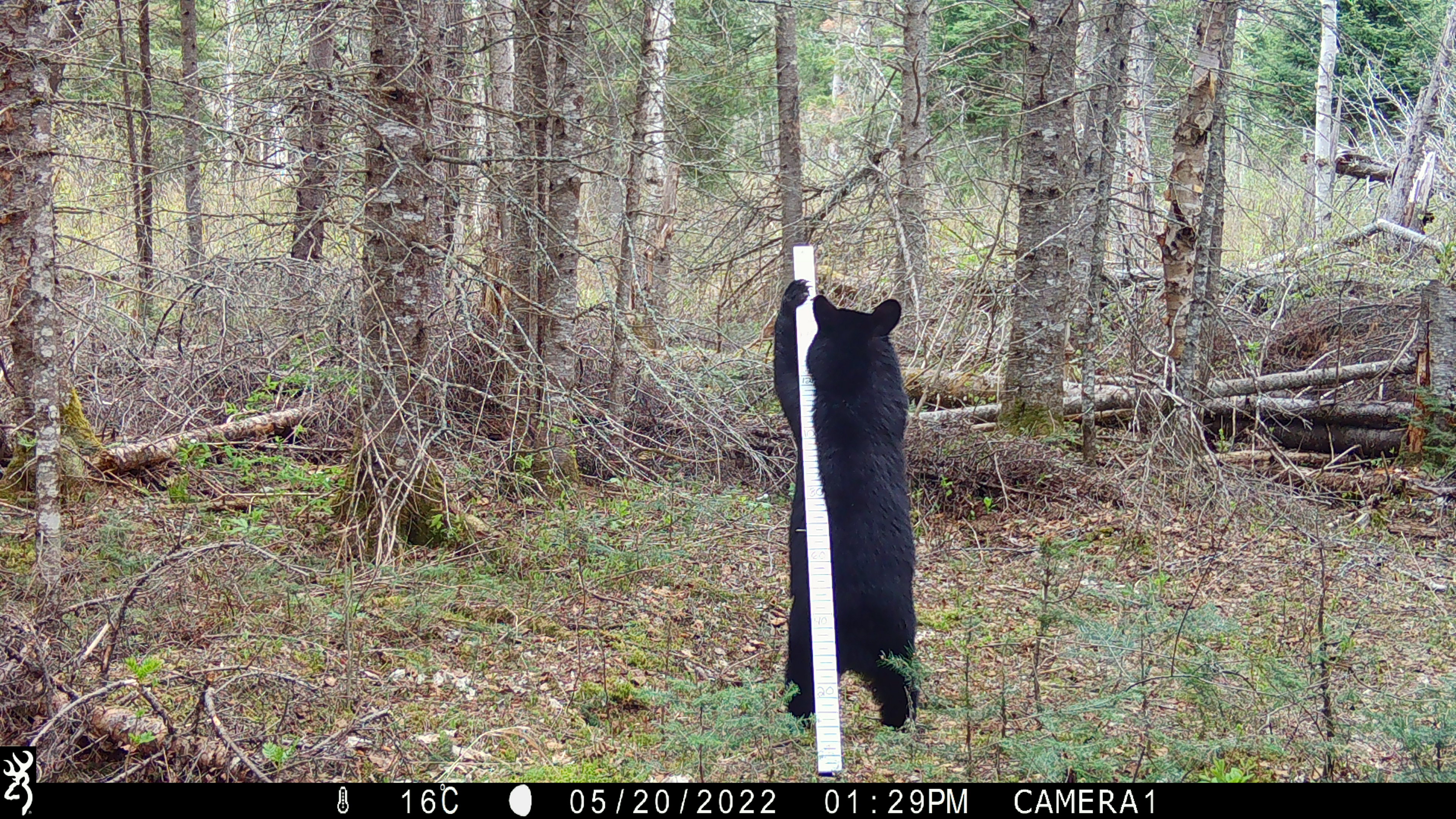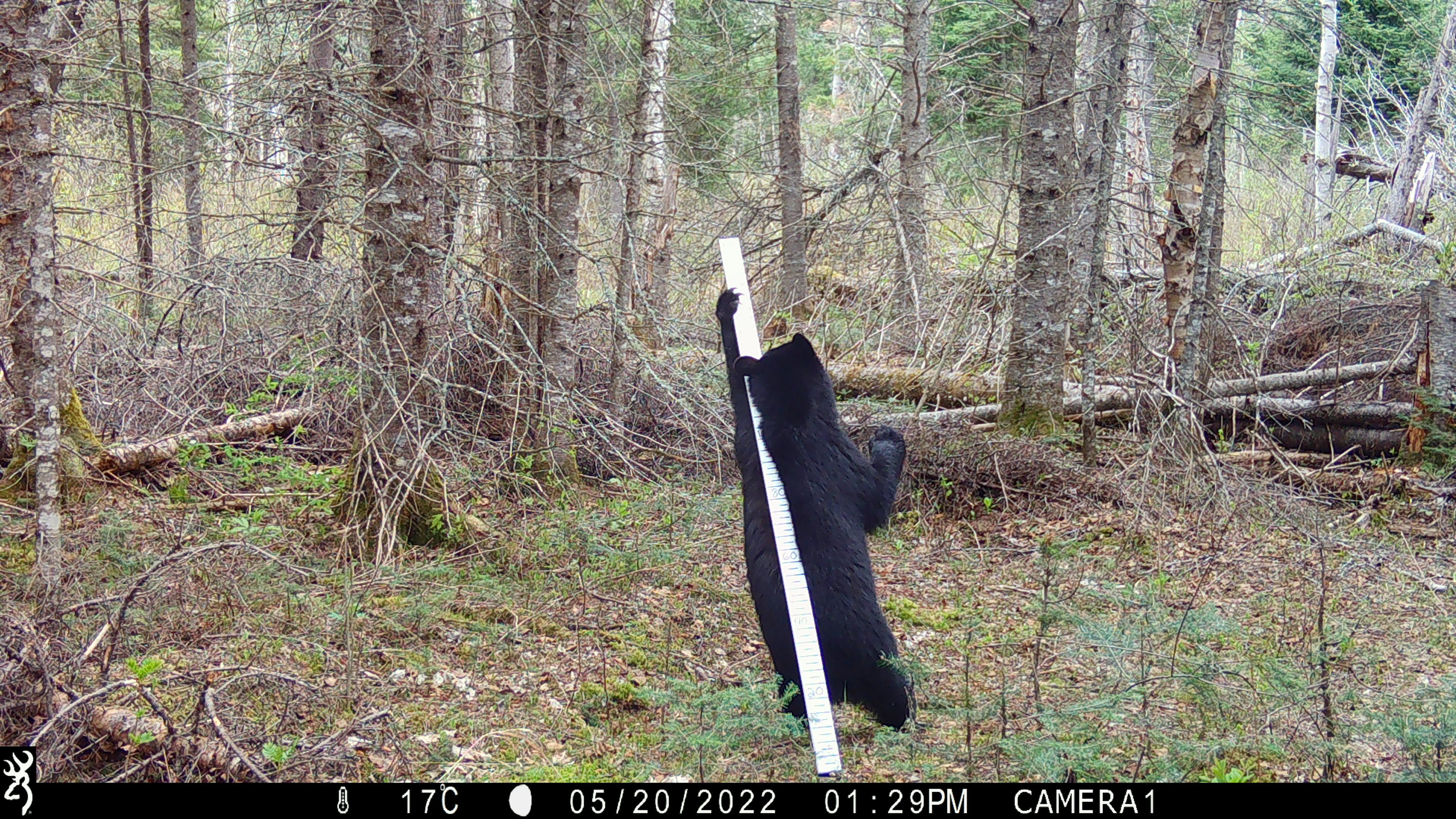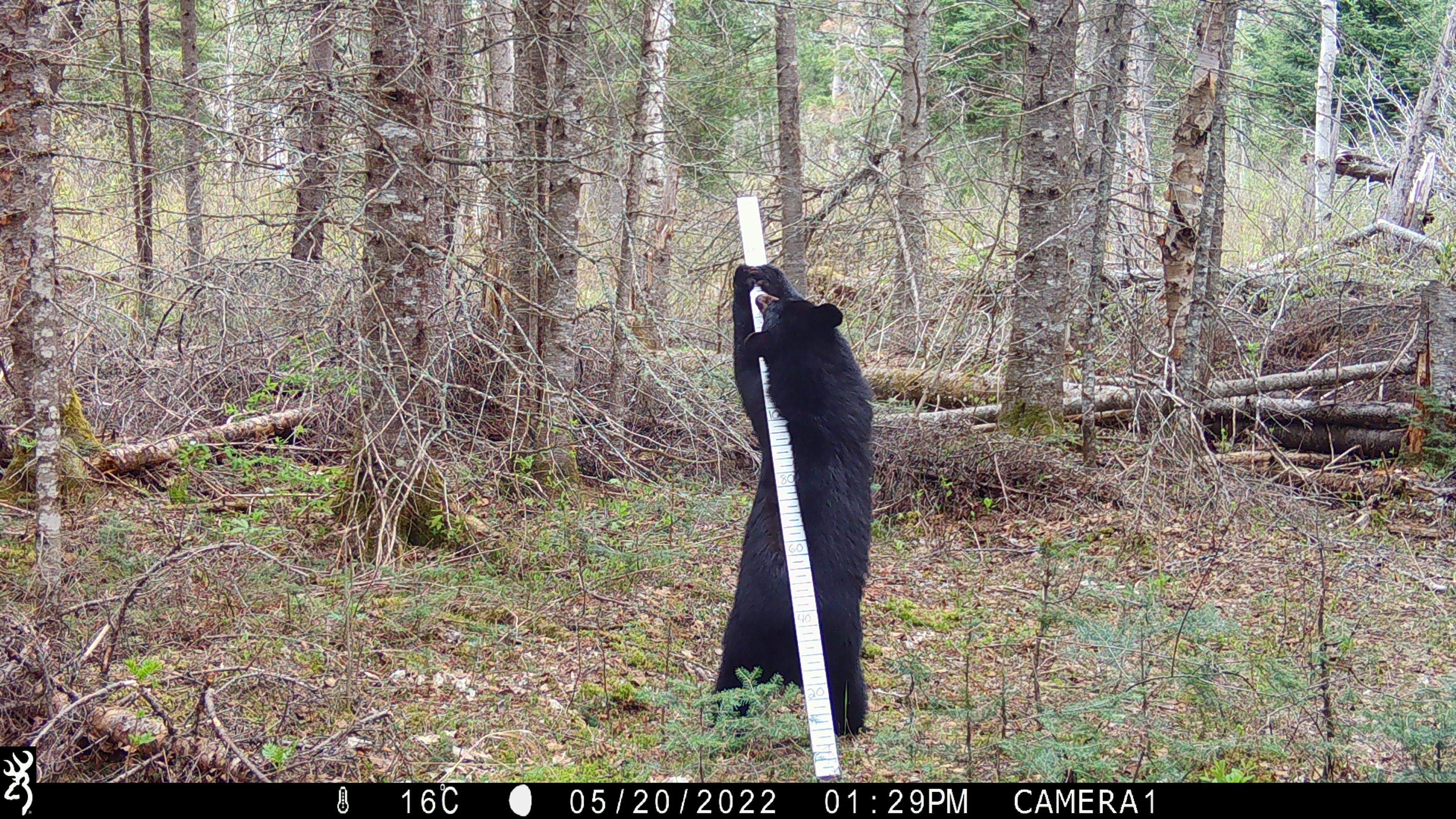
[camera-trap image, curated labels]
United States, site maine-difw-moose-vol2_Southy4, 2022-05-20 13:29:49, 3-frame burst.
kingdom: Animalia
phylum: Chordata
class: Mammalia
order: Carnivora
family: Ursidae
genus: Ursus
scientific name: Ursus americanus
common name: black bear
Black bear (Ursus americanus).